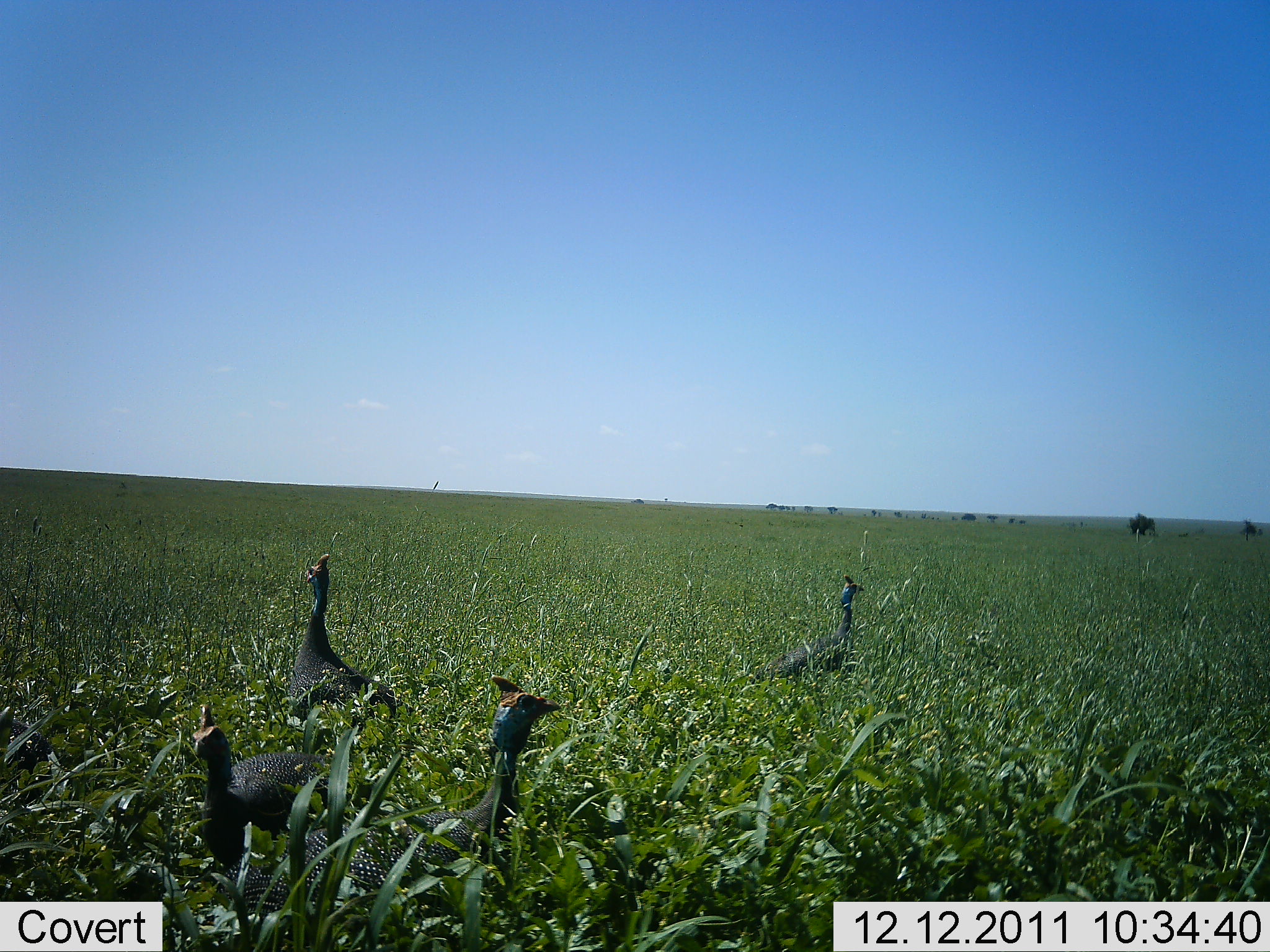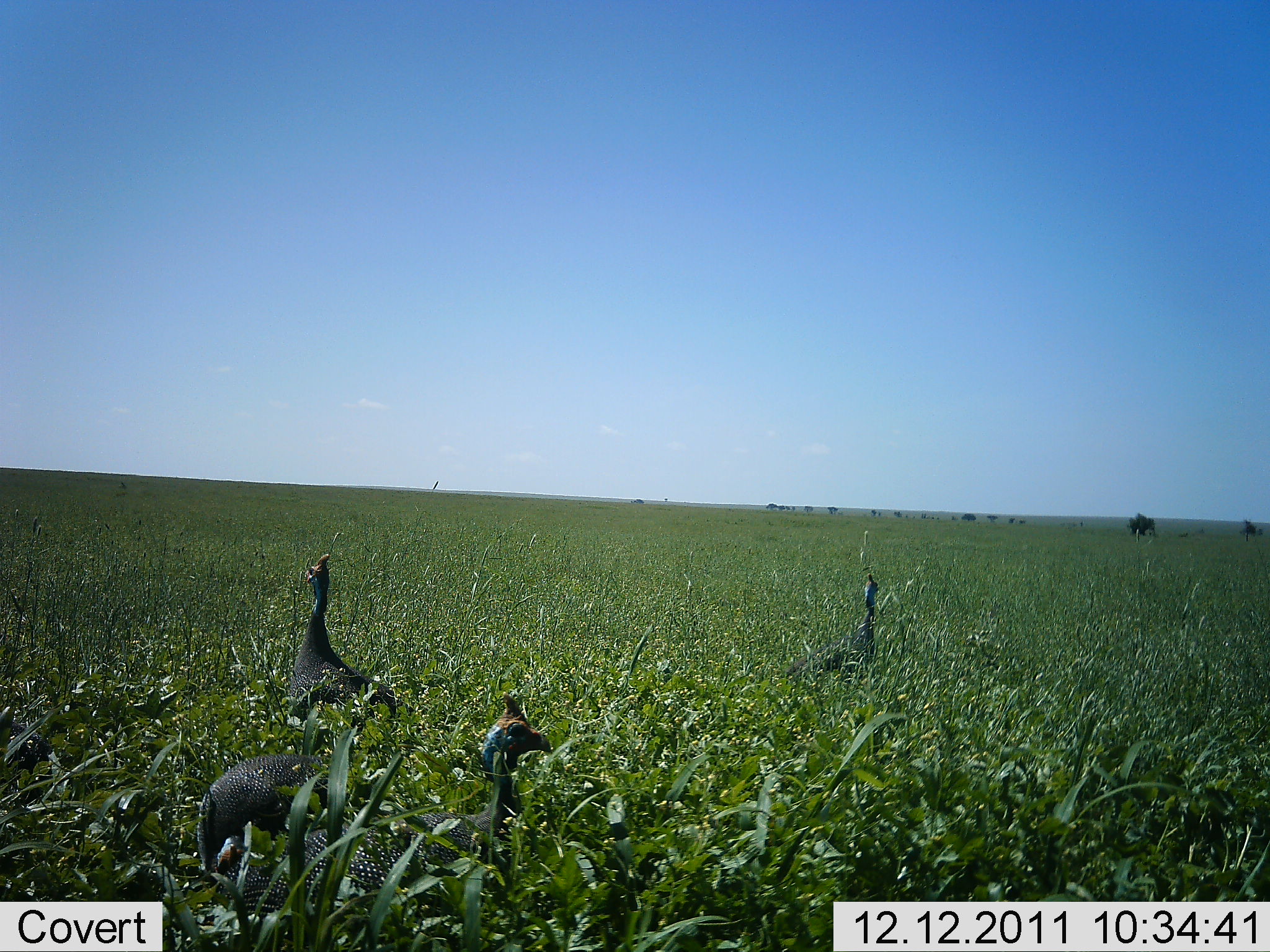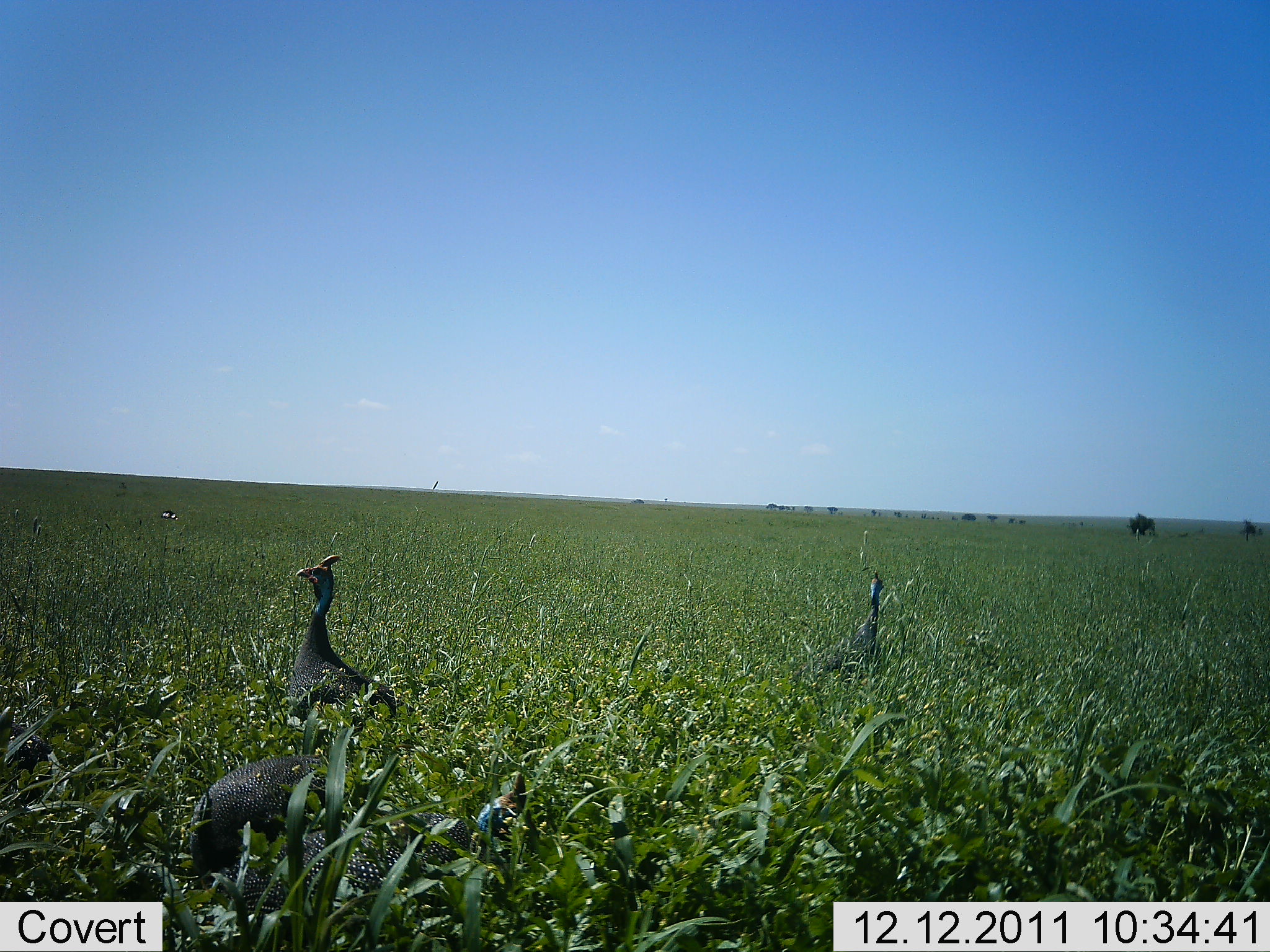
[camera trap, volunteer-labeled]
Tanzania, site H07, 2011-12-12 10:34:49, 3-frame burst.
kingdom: Animalia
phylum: Chordata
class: Aves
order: Galliformes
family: Numididae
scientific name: Numididae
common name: guinea fowl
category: guineafowl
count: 4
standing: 40%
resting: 0%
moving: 10%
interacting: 0%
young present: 0%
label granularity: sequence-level